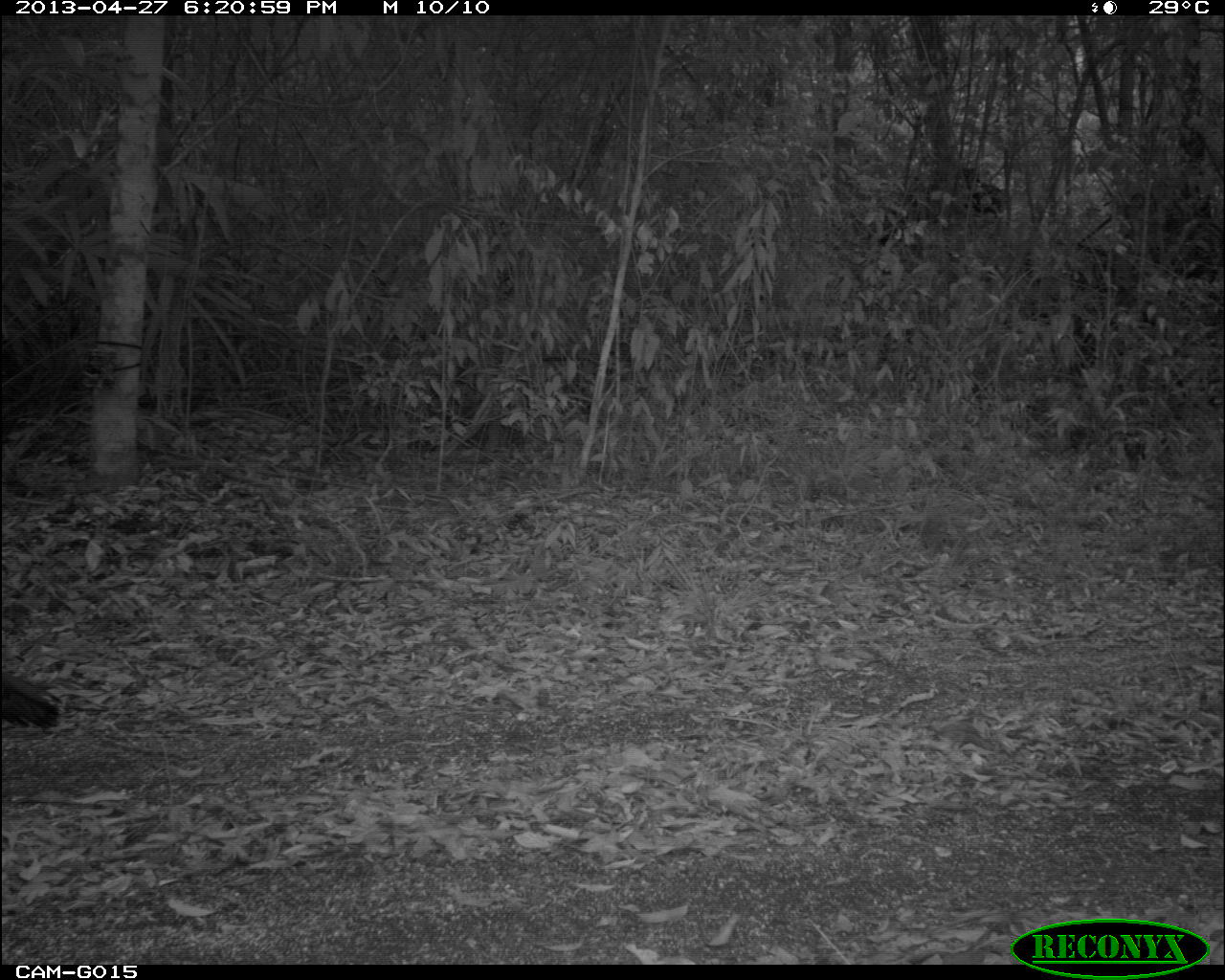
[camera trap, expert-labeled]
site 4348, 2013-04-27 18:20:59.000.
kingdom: Animalia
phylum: Chordata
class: Aves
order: Galliformes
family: Phasianidae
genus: Meleagris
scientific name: Meleagris ocellata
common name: ocellated turkey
Meleagris ocellata (ocellated turkey), count 1.